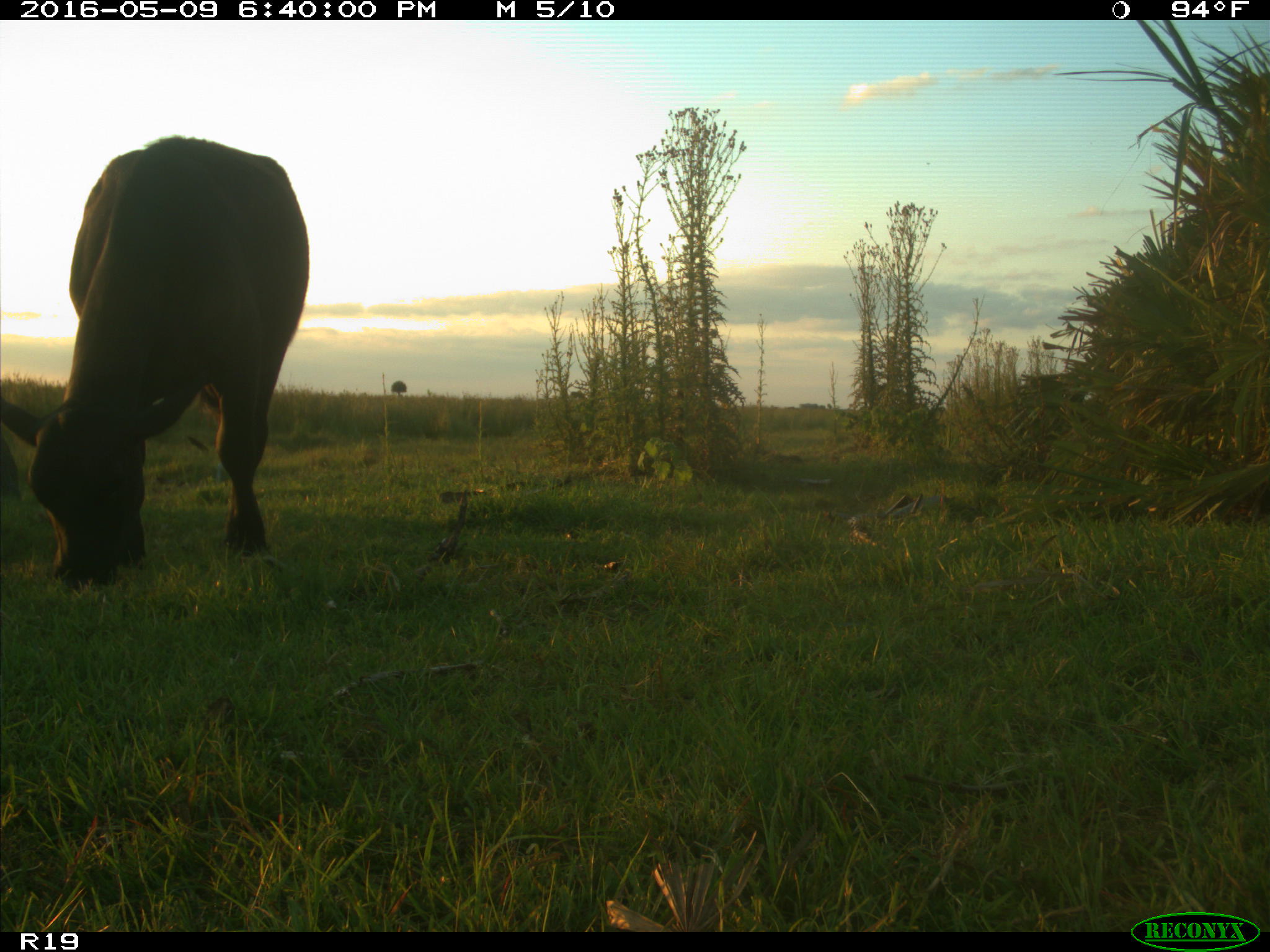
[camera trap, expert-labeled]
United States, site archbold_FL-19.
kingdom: Animalia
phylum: Chordata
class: Mammalia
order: Artiodactyla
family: Bovidae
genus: Bos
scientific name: Bos taurus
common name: domestic cow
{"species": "Bos taurus (domestic cow)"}